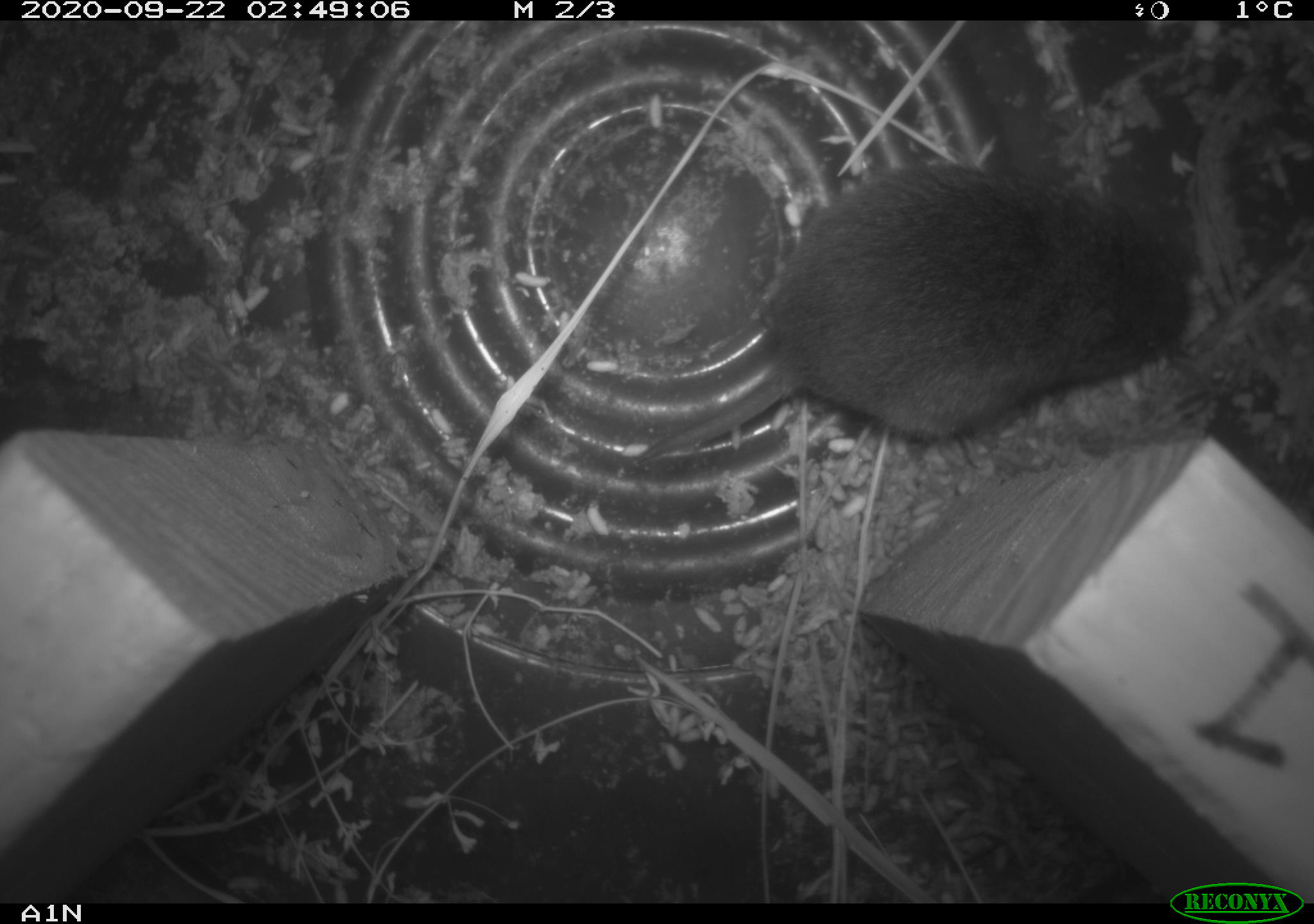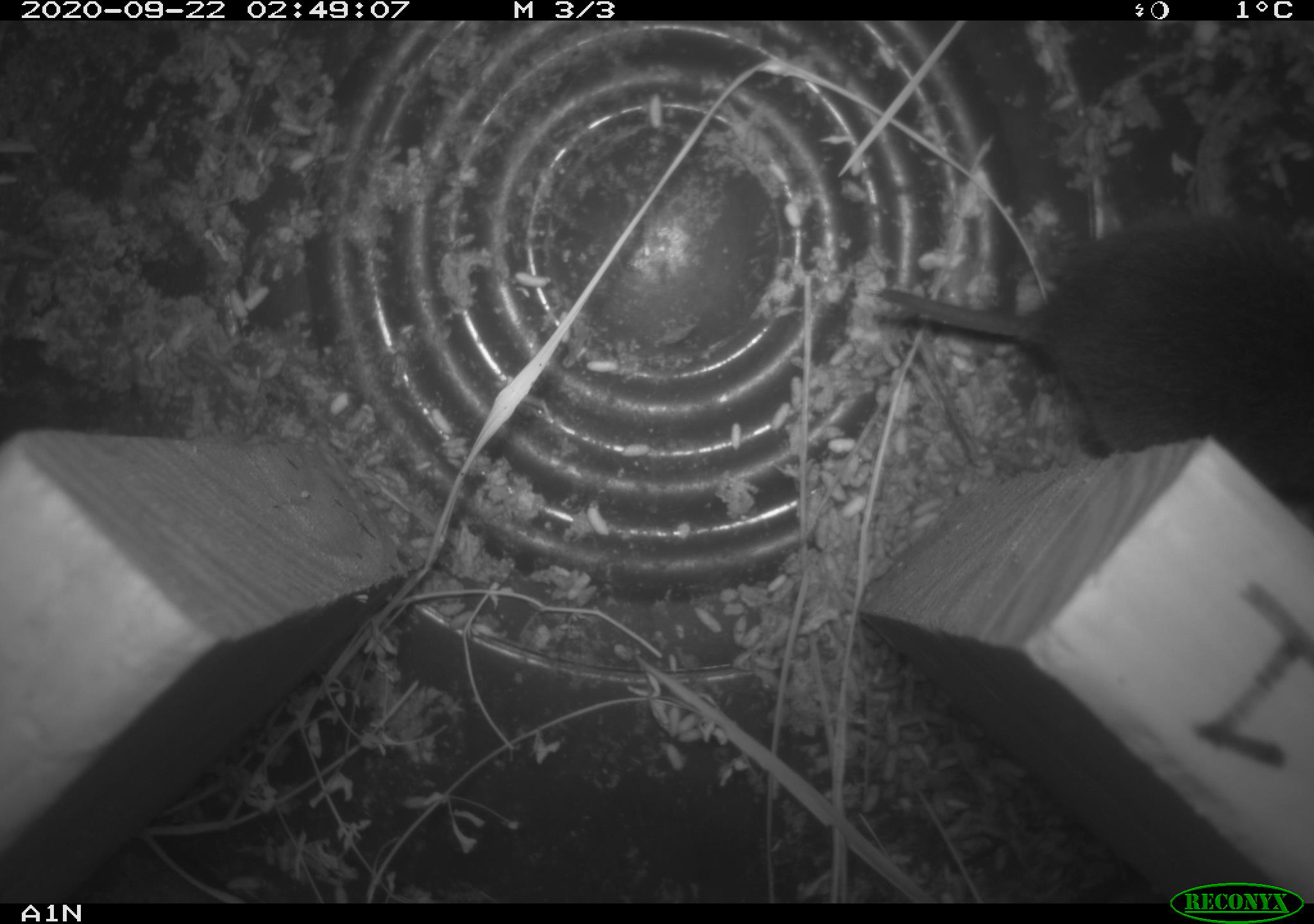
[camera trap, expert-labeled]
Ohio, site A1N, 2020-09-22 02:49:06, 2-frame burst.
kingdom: Animalia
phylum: Chordata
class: Mammalia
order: Rodentia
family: Cricetidae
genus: Microtus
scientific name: Microtus pennsylvanicus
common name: meadow vole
Meadow vole (Microtus pennsylvanicus).